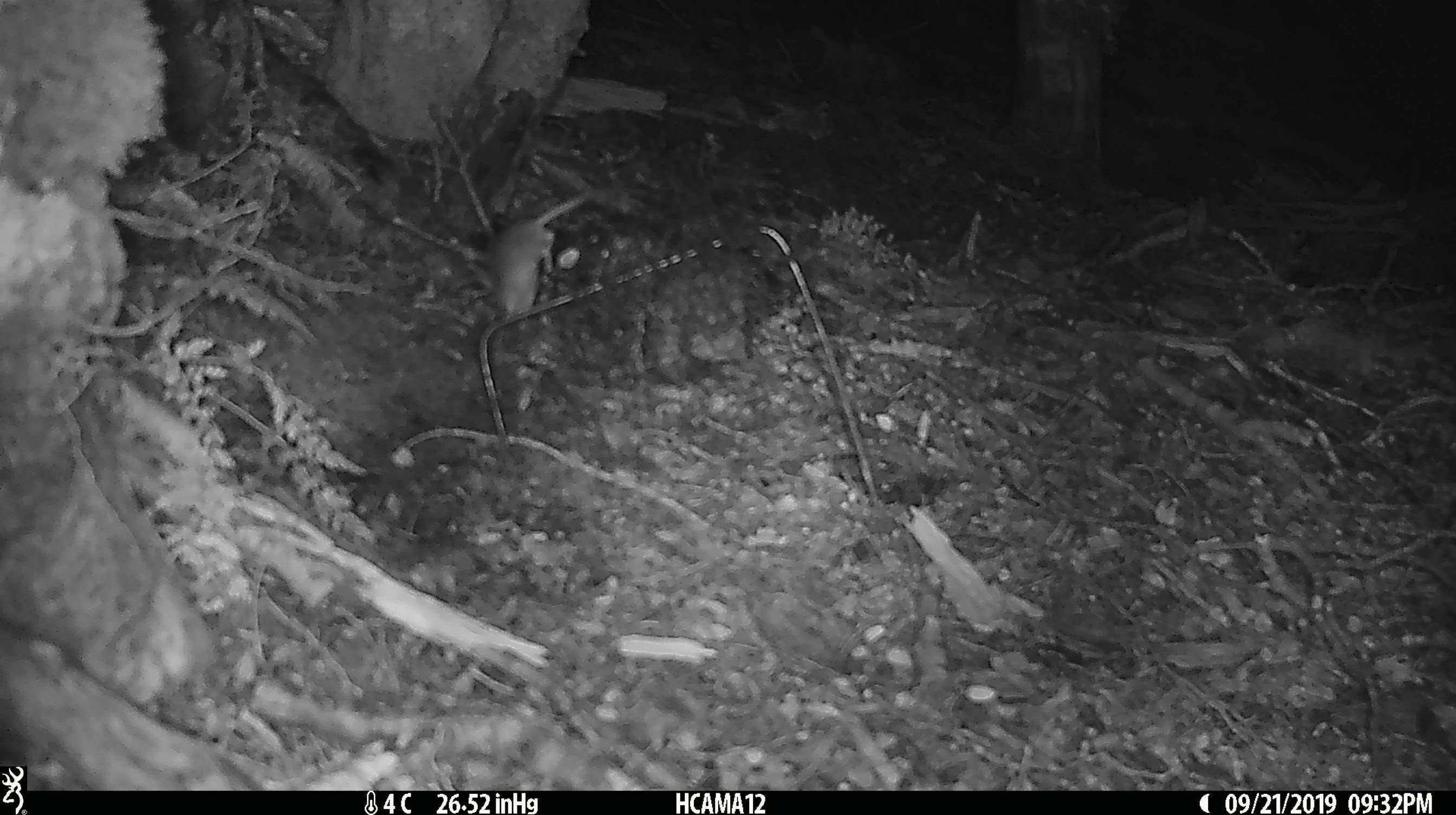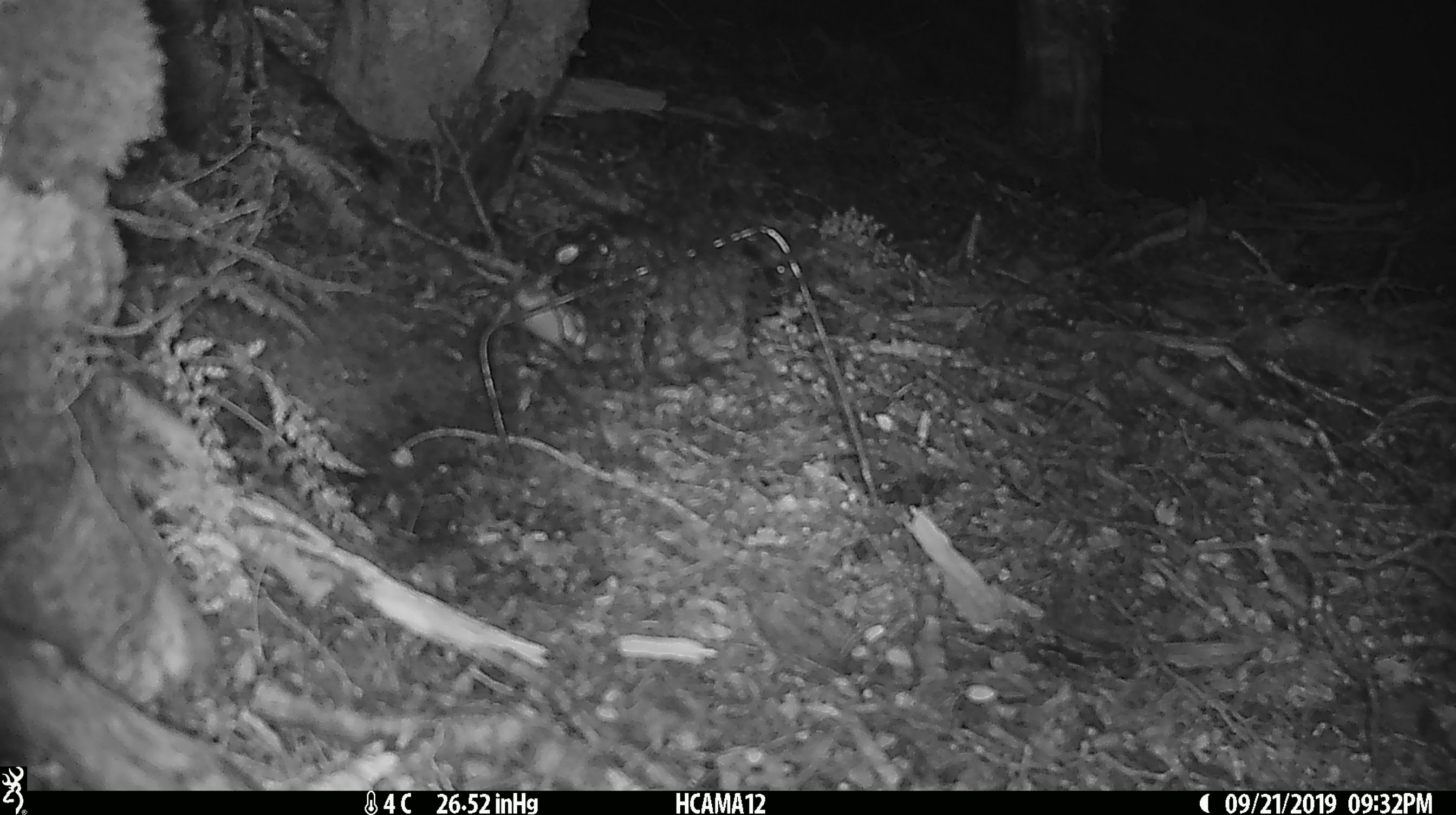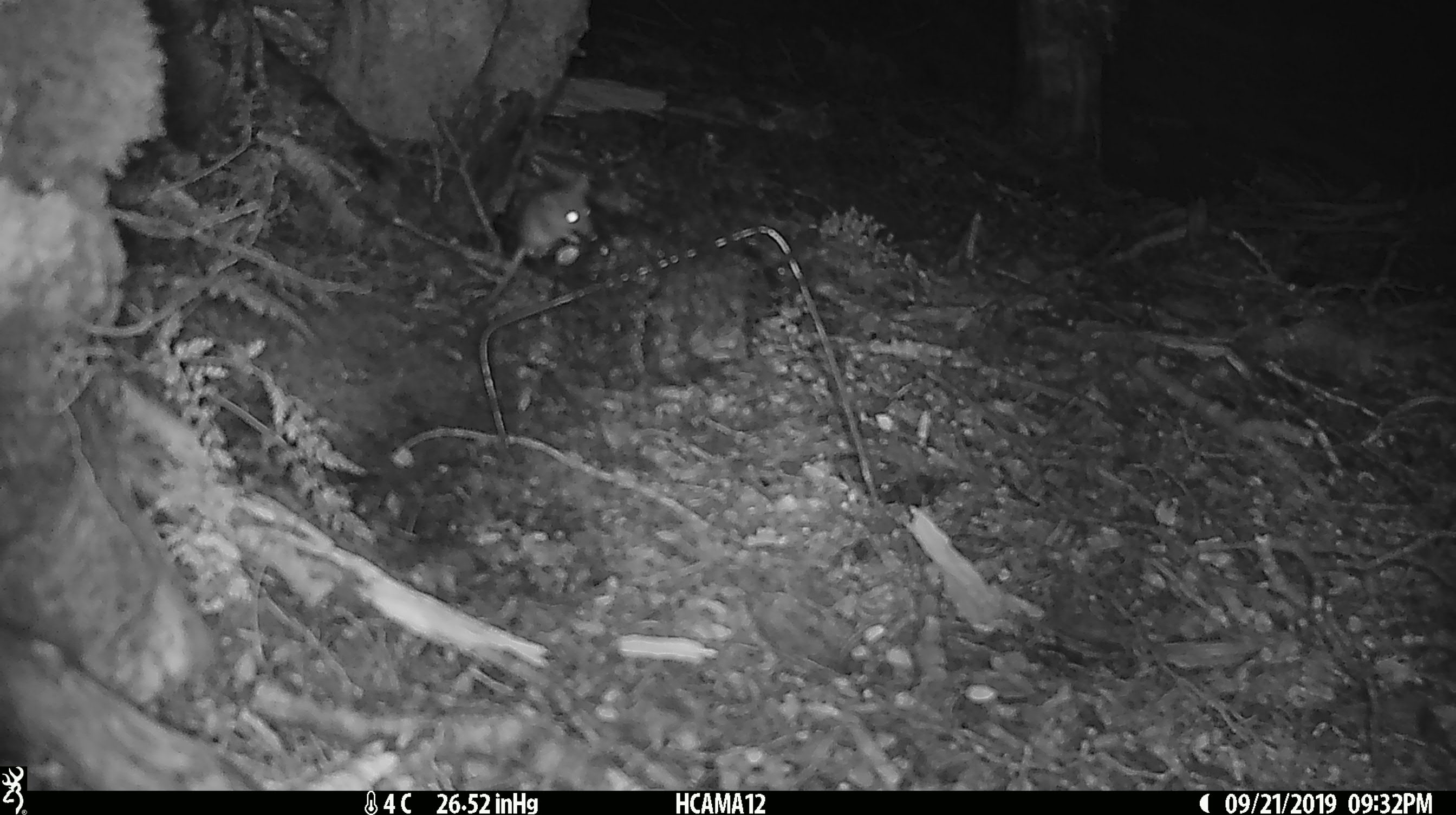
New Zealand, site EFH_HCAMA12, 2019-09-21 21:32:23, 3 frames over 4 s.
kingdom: Animalia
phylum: Chordata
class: Mammalia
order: Rodentia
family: Muridae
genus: Mus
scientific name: Mus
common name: mouse